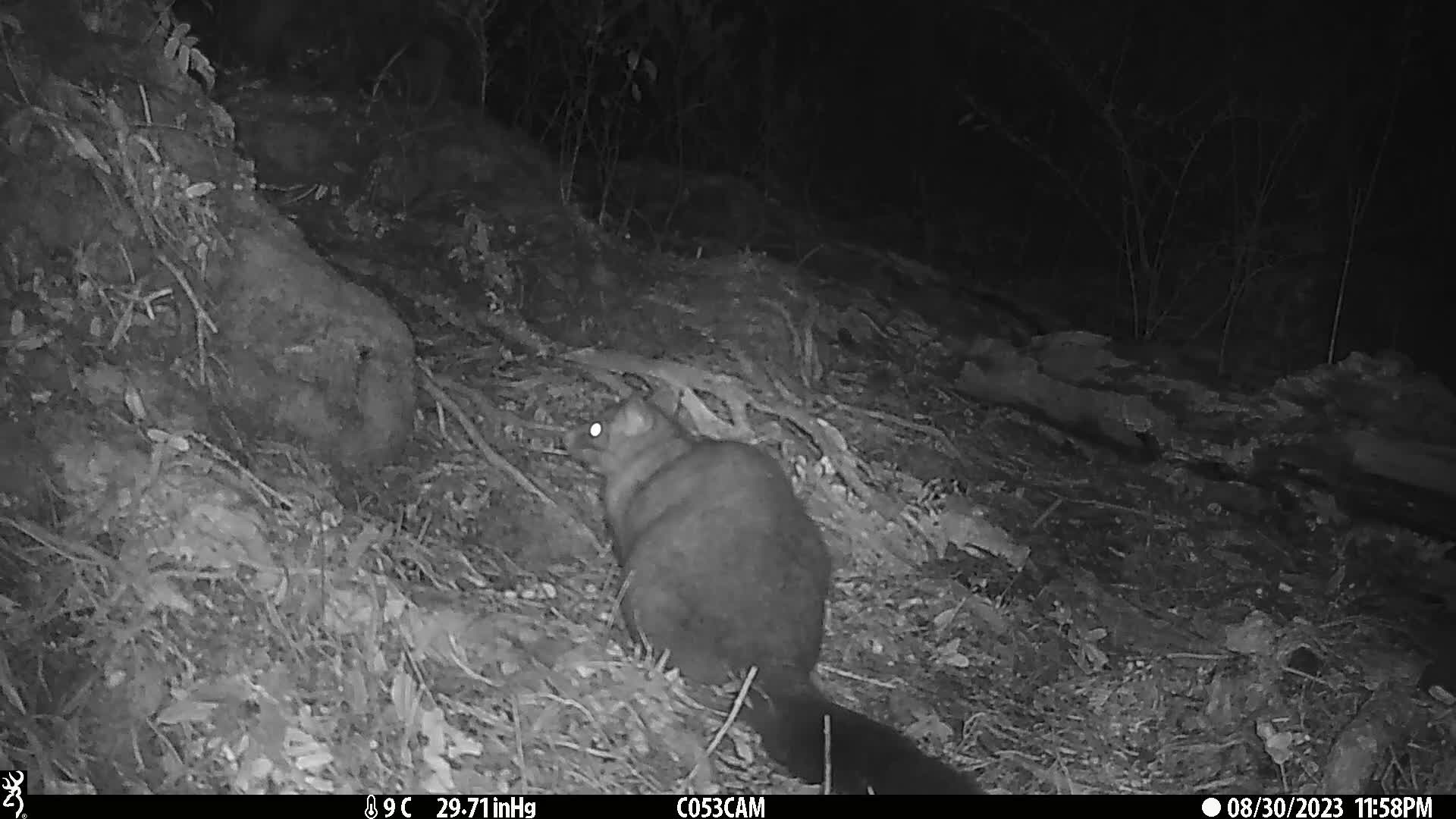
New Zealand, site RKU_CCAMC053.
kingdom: Animalia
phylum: Chordata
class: Mammalia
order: Diprotodontia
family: Phalangeridae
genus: Trichosurus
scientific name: Trichosurus vulpecula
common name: common brushtail possum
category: possum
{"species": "possum (common brushtail possum) (Trichosurus vulpecula)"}